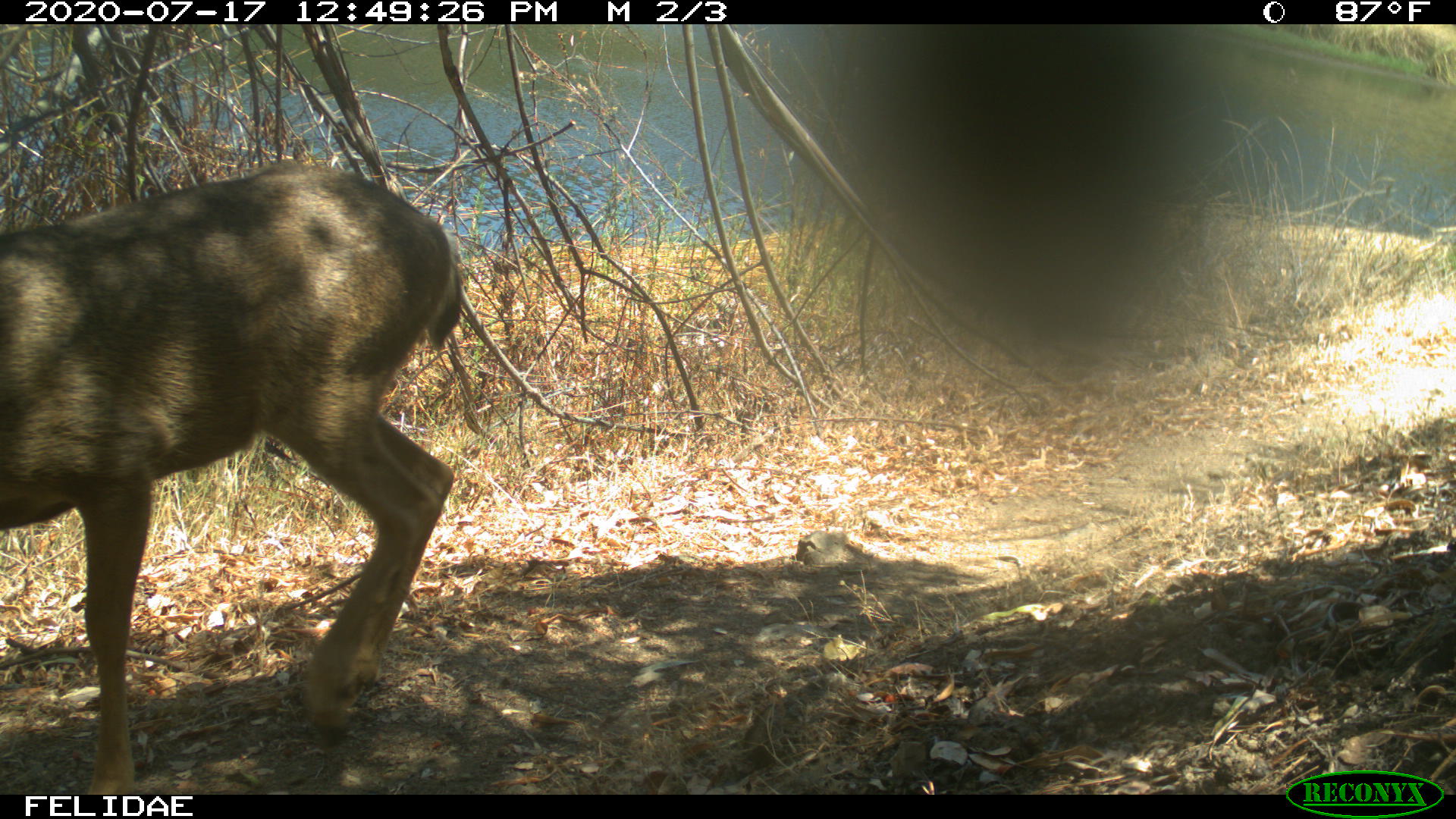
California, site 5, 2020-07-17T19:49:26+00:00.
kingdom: Animalia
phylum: Chordata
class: Mammalia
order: Artiodactyla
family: Cervidae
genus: Odocoileus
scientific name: Odocoileus hemionus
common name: mule deer